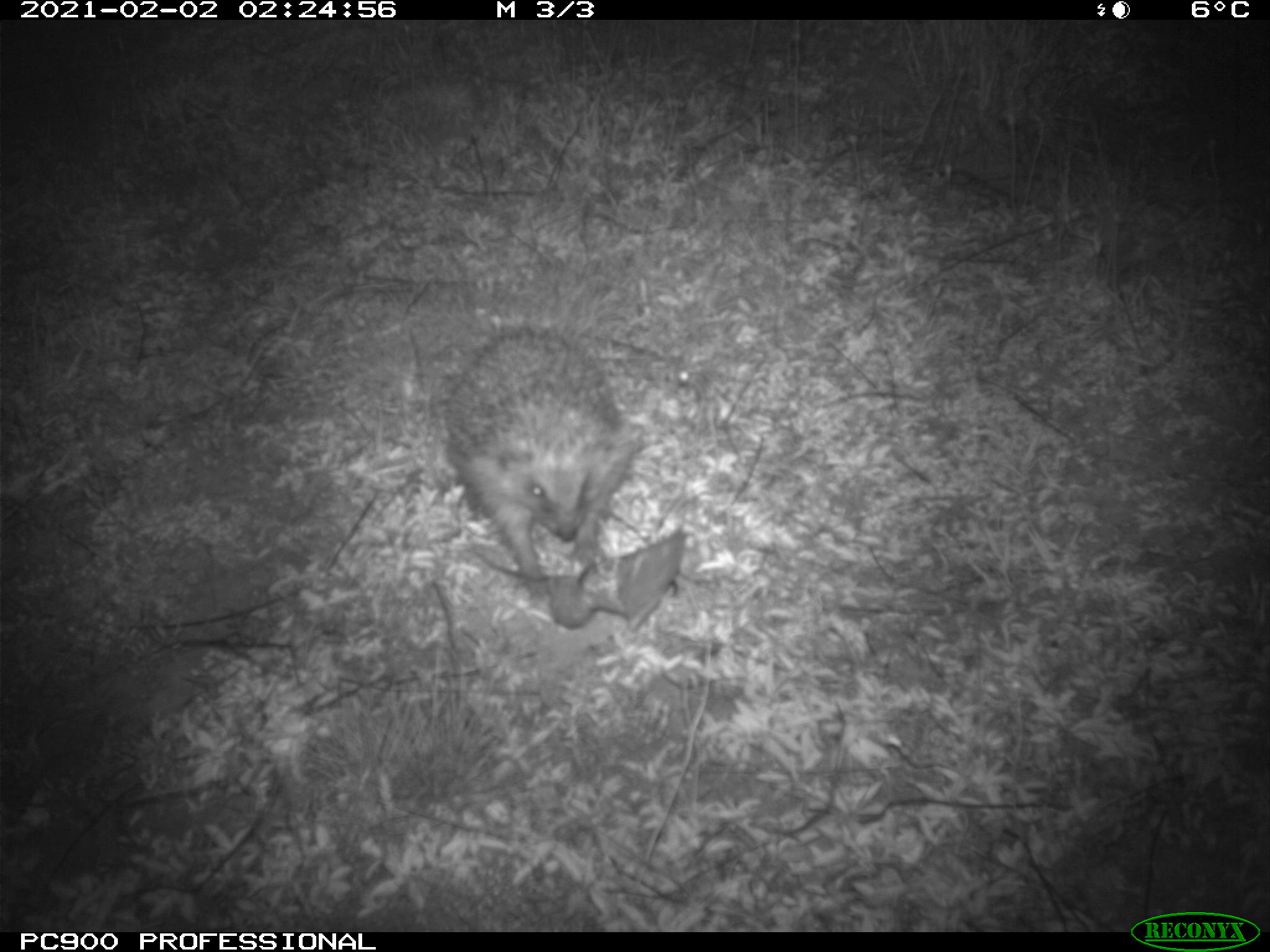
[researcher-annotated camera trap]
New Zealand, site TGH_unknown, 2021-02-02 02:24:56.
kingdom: Animalia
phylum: Chordata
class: Mammalia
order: Eulipotyphla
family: Erinaceidae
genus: Erinaceus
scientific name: Erinaceus europaeus europaeus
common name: european hedgehog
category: hedgehog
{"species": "hedgehog (european hedgehog) (Erinaceus europaeus europaeus)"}